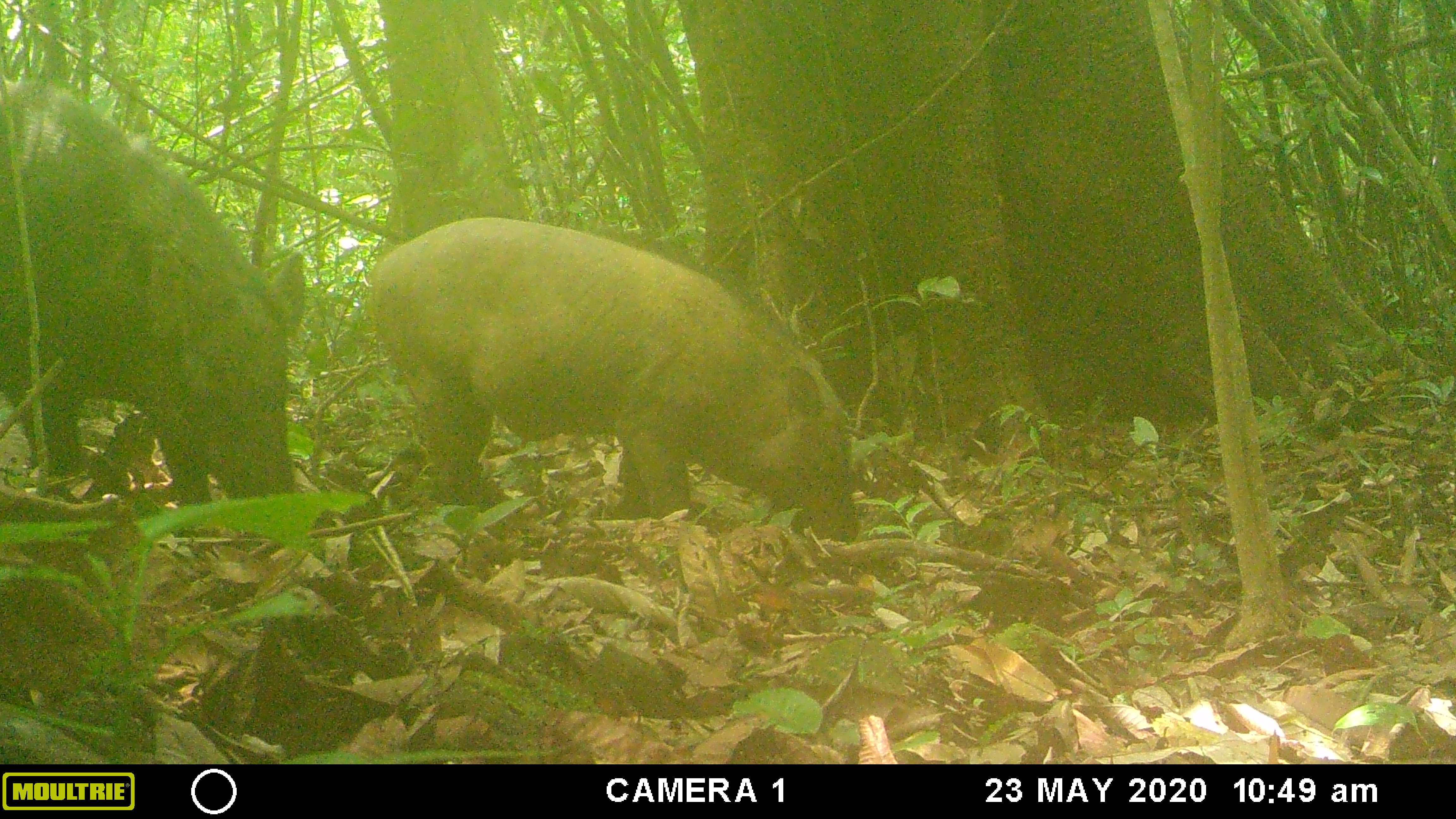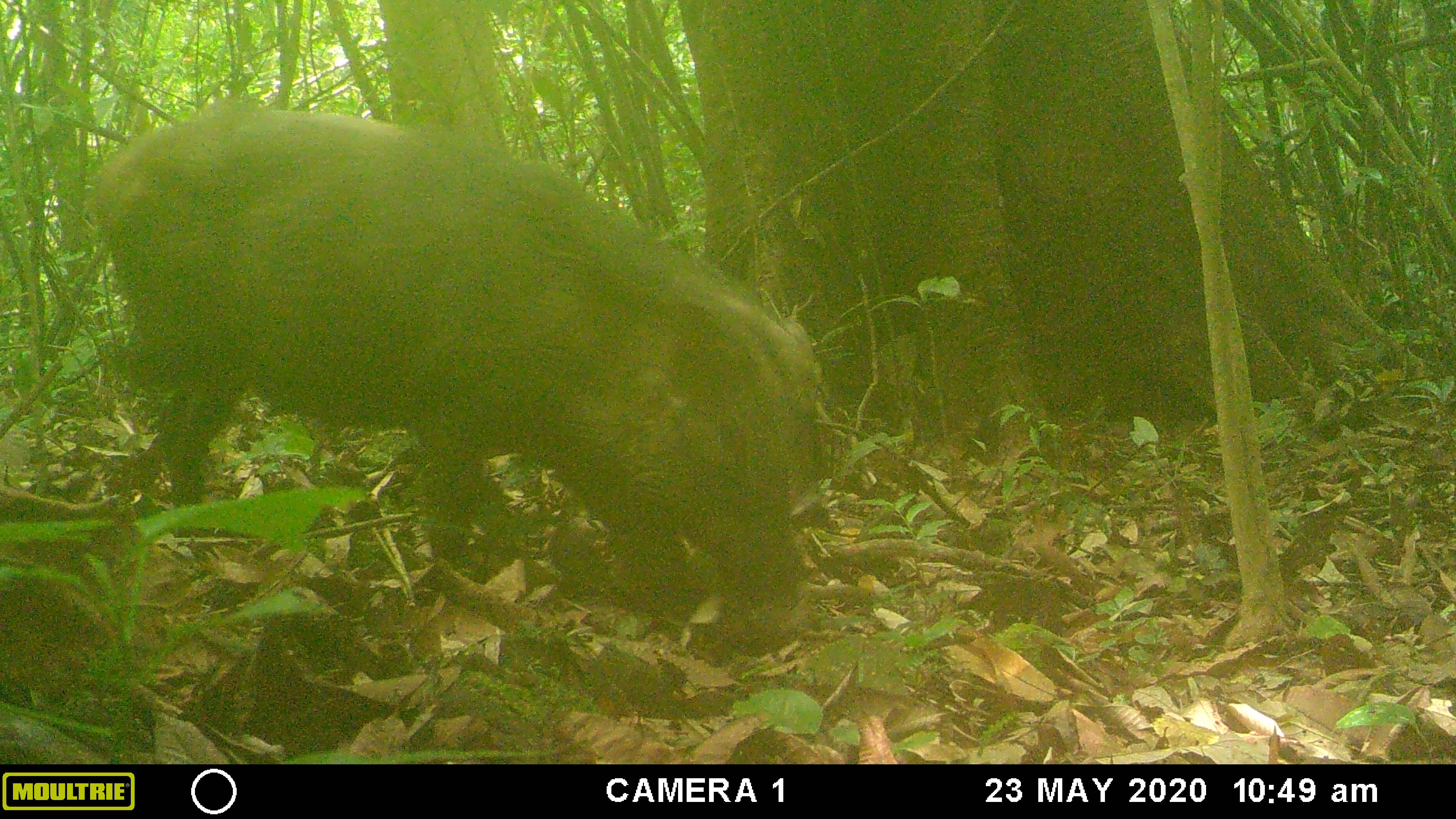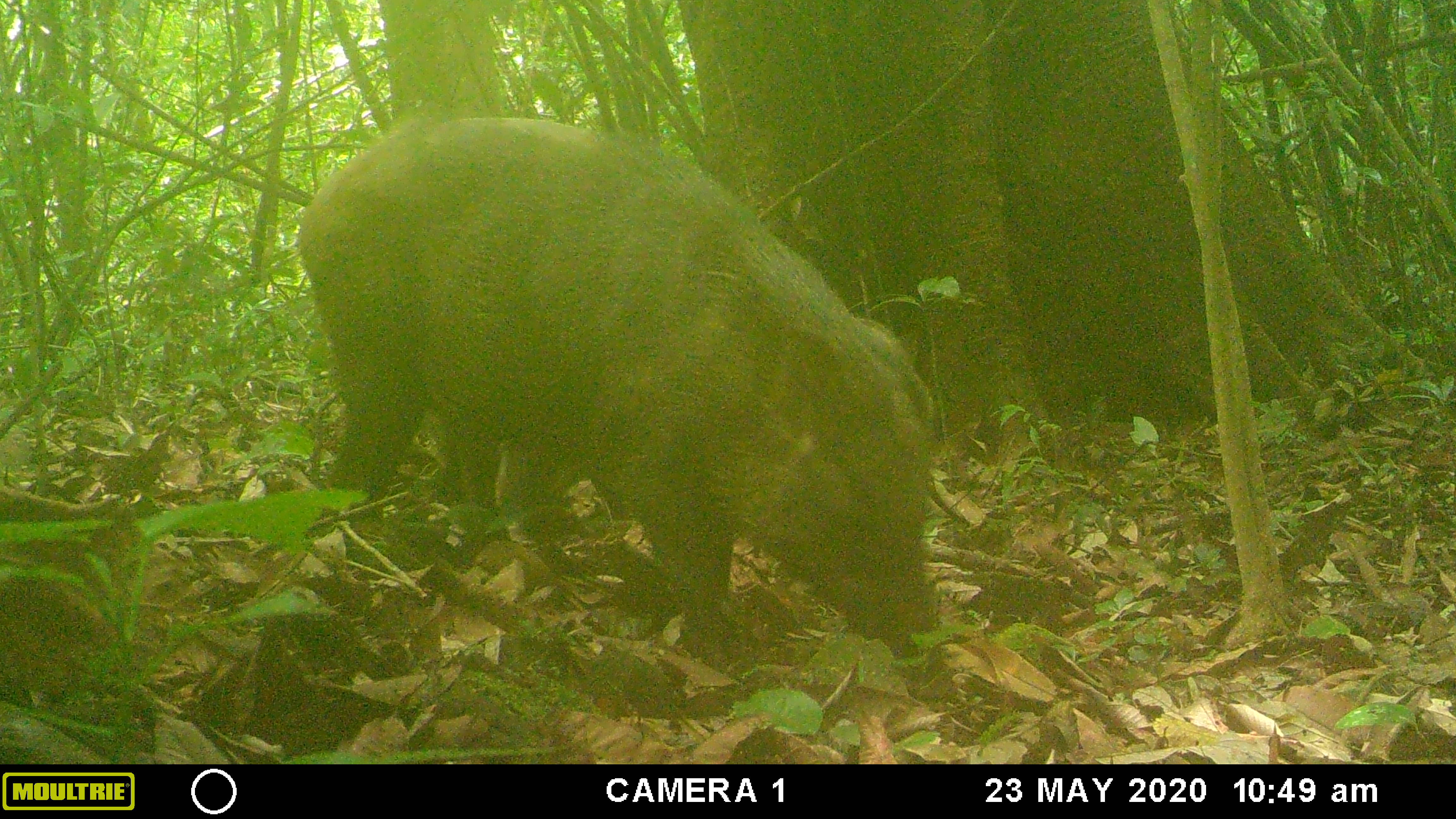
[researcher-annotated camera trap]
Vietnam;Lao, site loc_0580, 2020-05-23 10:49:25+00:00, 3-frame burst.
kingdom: Animalia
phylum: Chordata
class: Mammalia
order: Artiodactyla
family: Suidae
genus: Sus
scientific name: Sus scrofa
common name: eurasian wild pig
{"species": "eurasian wild pig (Sus scrofa)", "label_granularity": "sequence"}